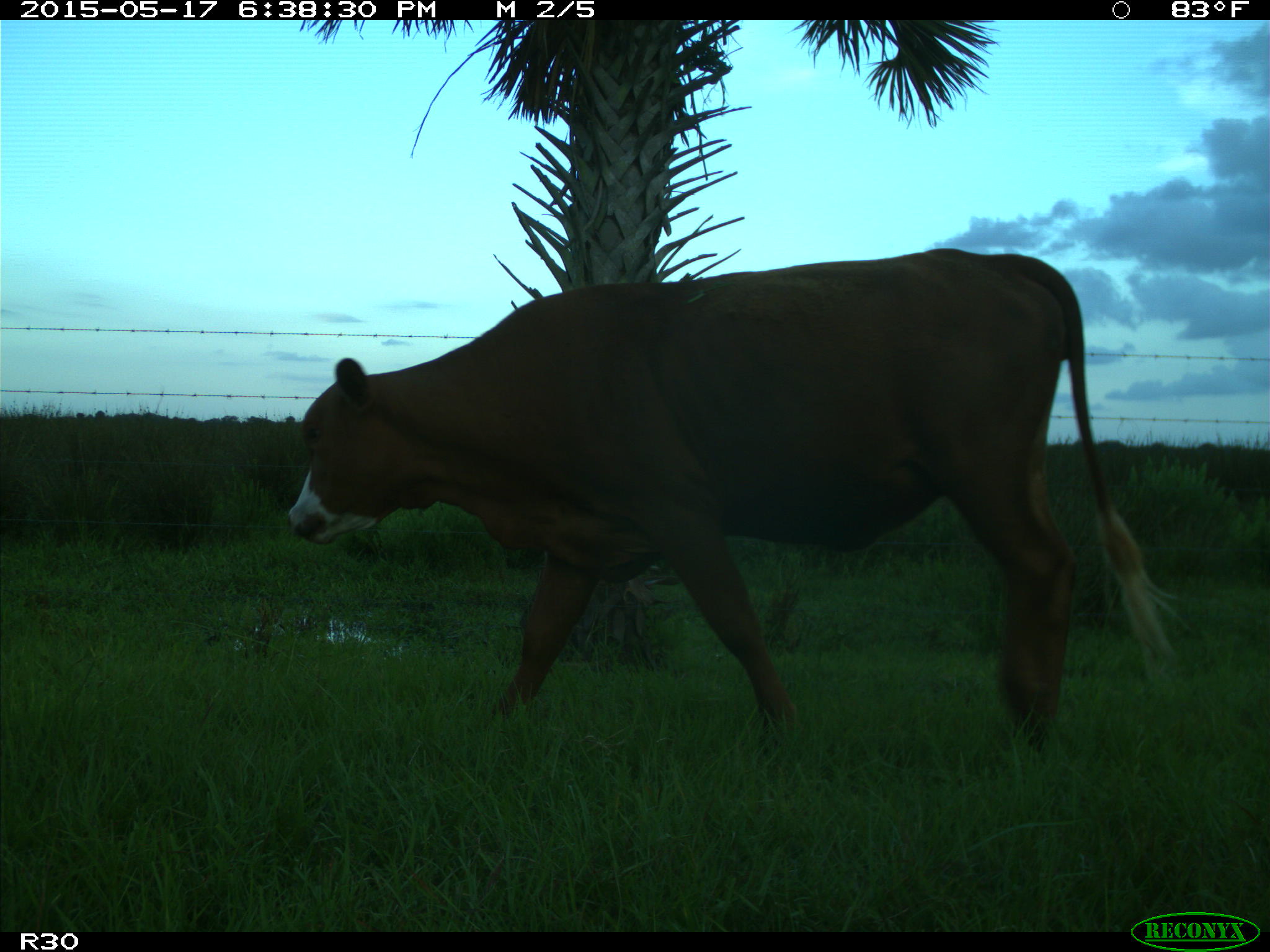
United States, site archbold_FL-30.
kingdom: Animalia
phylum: Chordata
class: Mammalia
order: Artiodactyla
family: Bovidae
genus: Bos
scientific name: Bos taurus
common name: domestic cow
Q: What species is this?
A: Bos taurus (domestic cow).